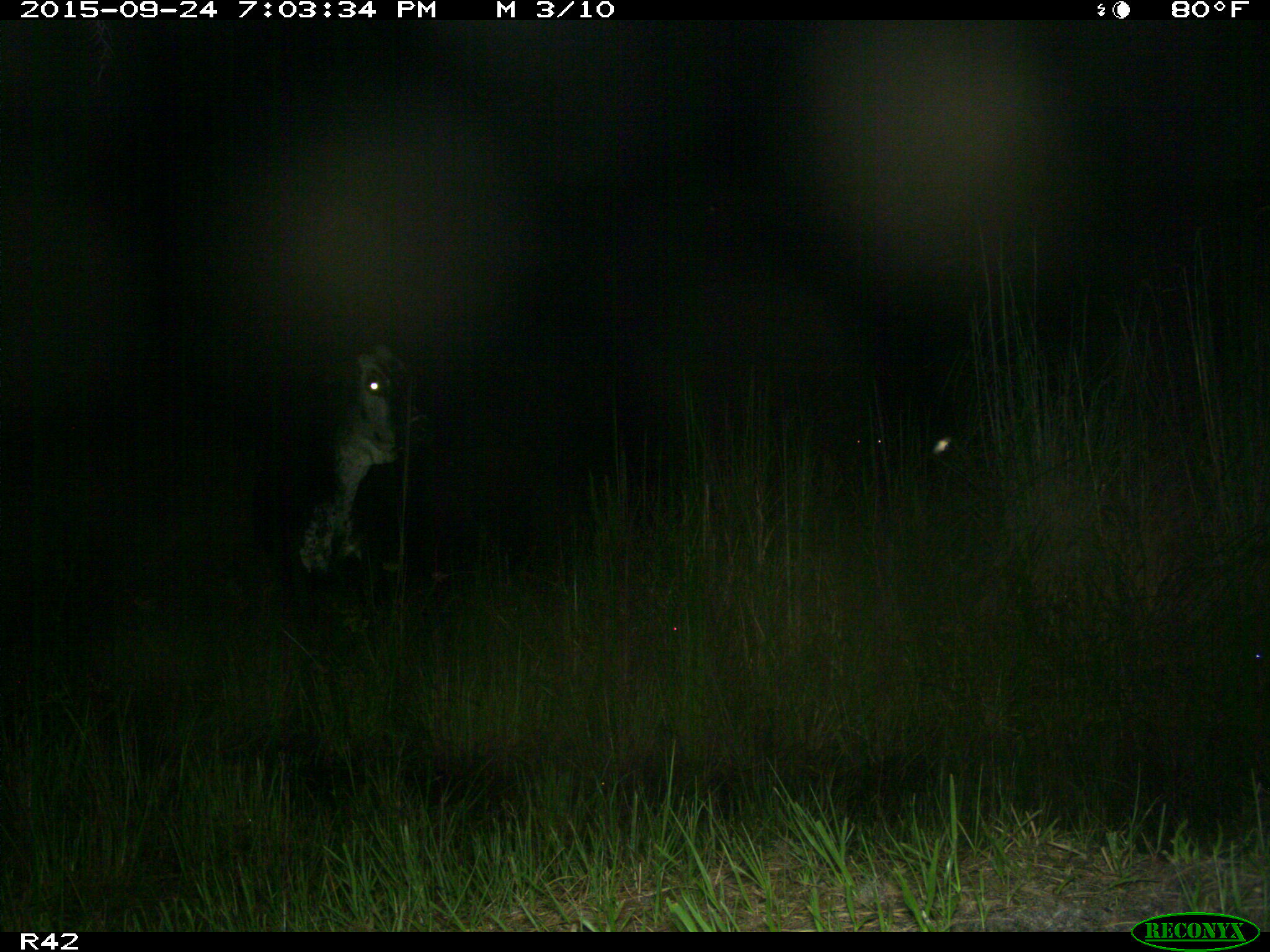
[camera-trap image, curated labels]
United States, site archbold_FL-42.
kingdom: Animalia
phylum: Chordata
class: Mammalia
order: Artiodactyla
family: Bovidae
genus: Bos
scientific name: Bos taurus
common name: domestic cow